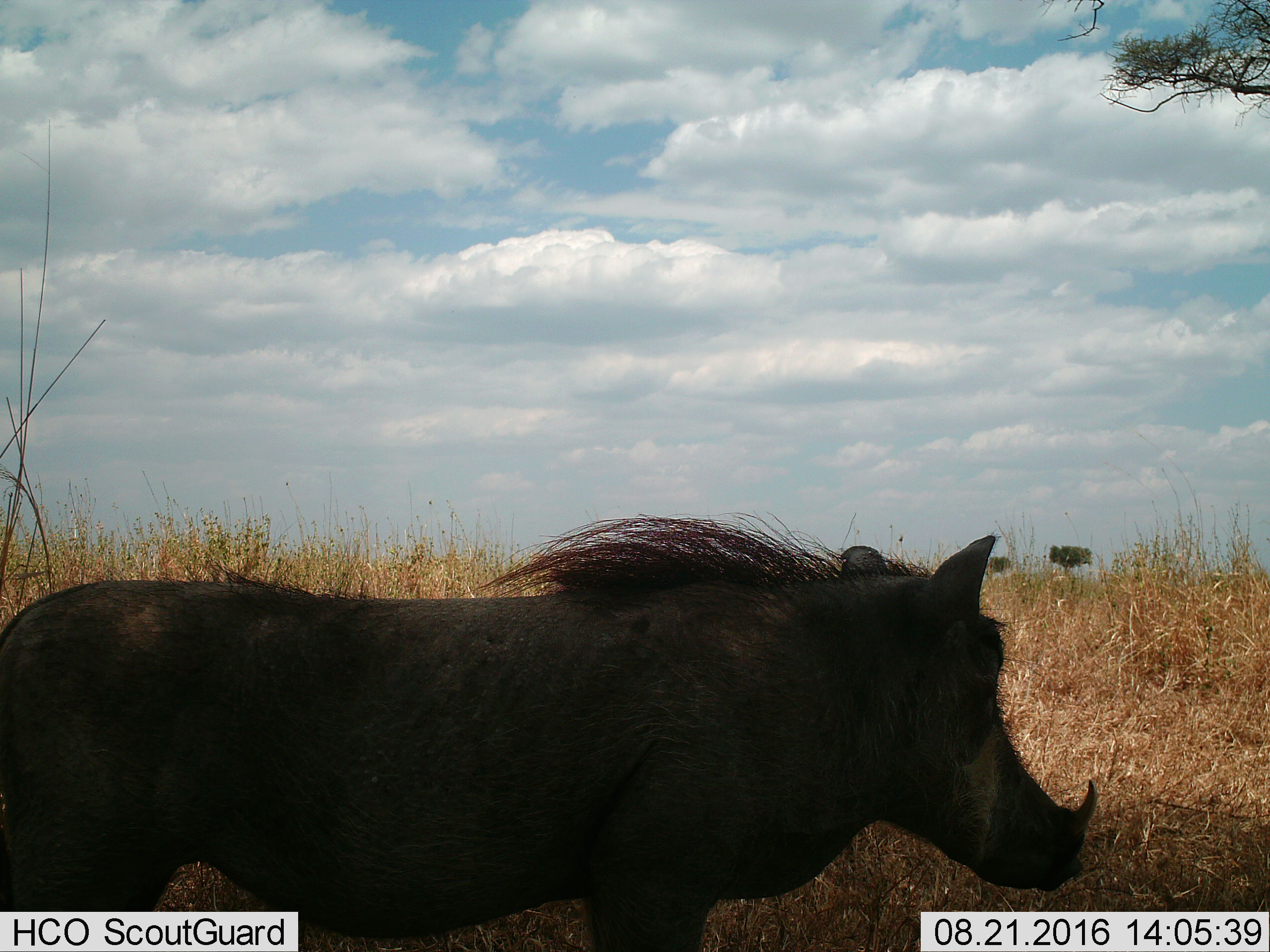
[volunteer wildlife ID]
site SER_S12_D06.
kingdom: Animalia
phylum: Chordata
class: Mammalia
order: Artiodactyla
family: Suidae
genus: Phacochoerus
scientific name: Phacochoerus africanus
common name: warthog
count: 1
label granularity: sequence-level